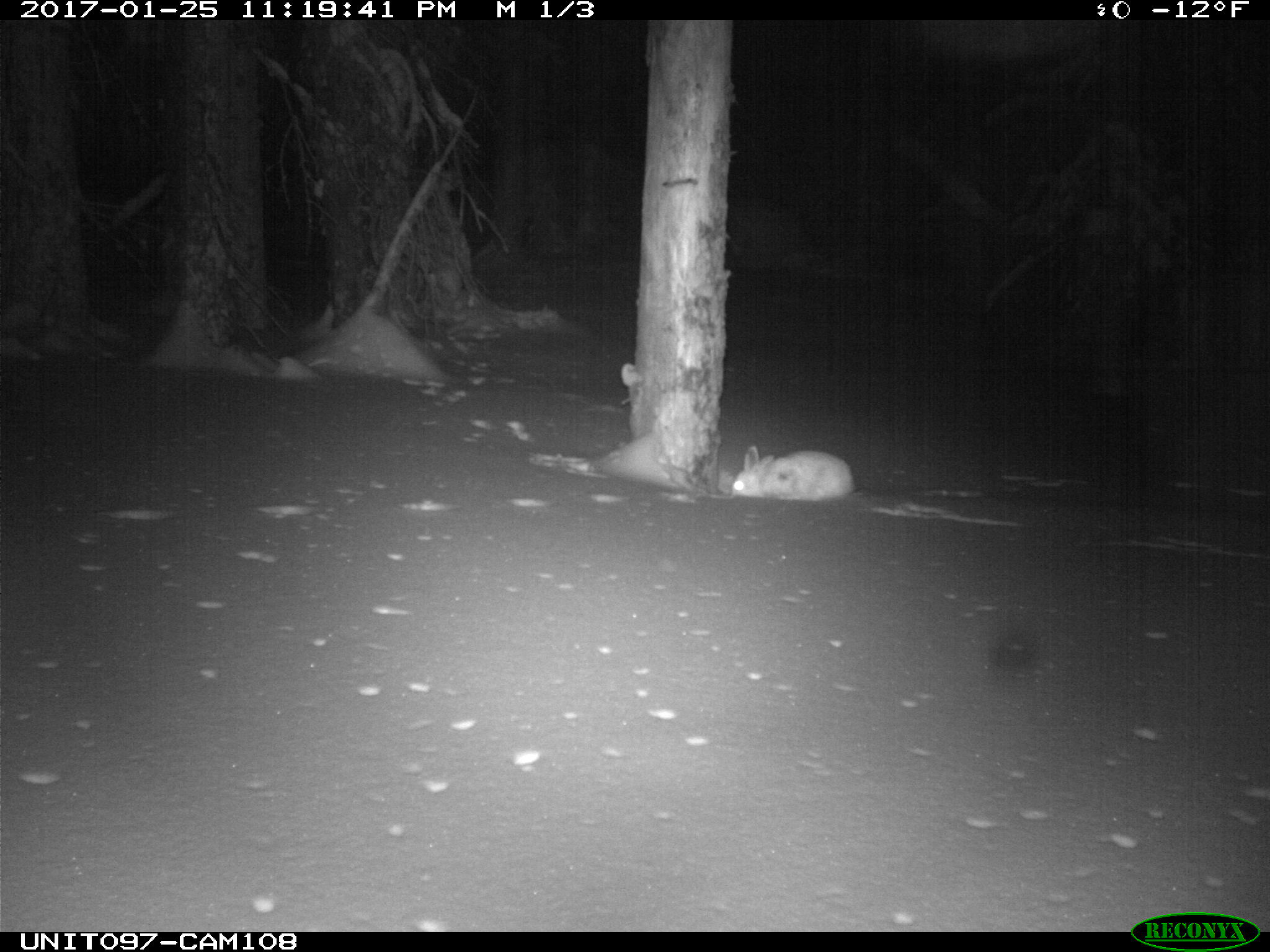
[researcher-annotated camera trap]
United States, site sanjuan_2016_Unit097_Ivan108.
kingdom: Animalia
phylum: Chordata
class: Mammalia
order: Lagomorpha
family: Leporidae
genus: Lepus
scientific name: Lepus americanus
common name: snowshoe hare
Lepus americanus (snowshoe hare).